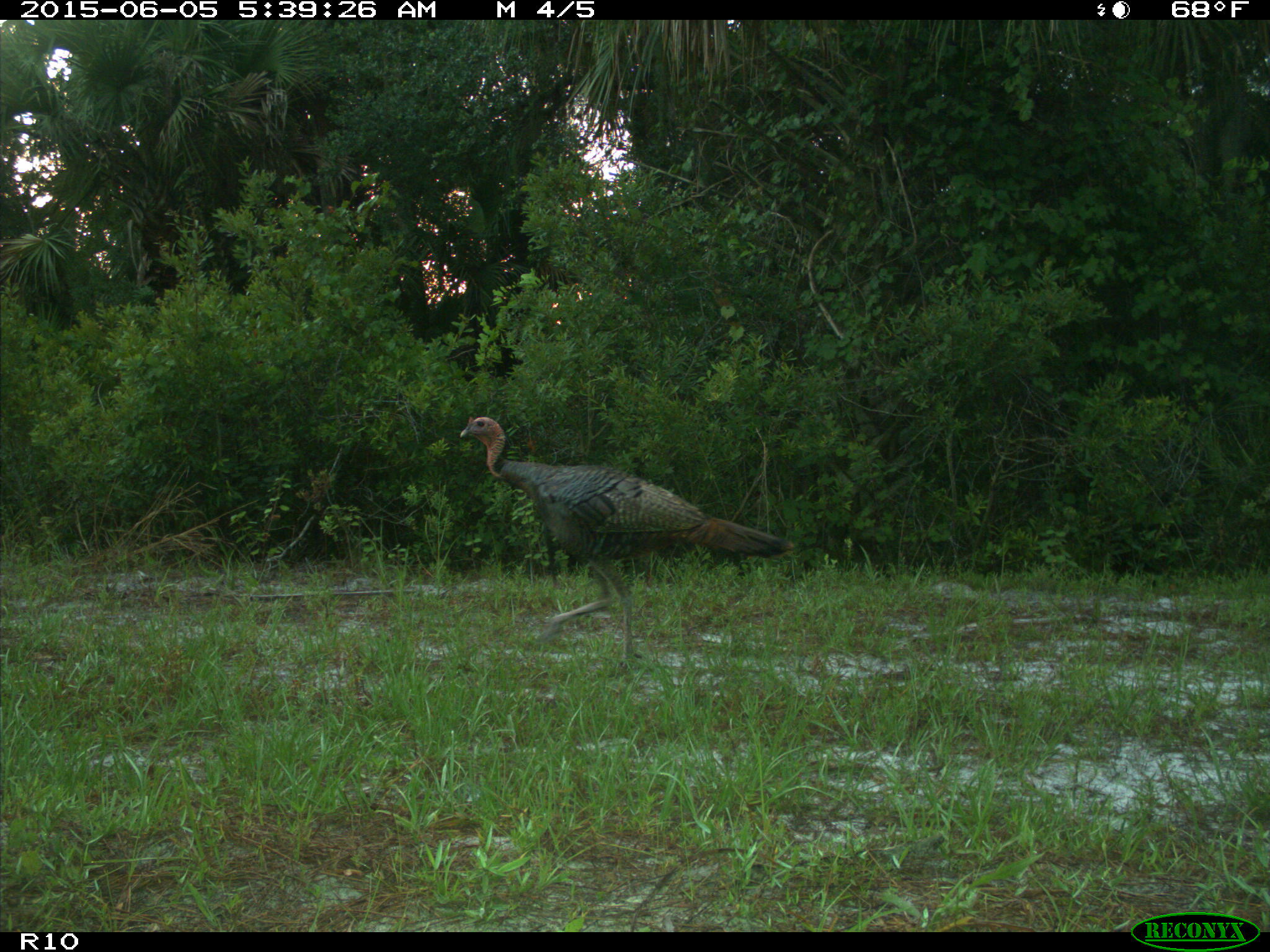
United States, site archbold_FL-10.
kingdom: Animalia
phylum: Chordata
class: Aves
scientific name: Aves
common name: birds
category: unidentified bird